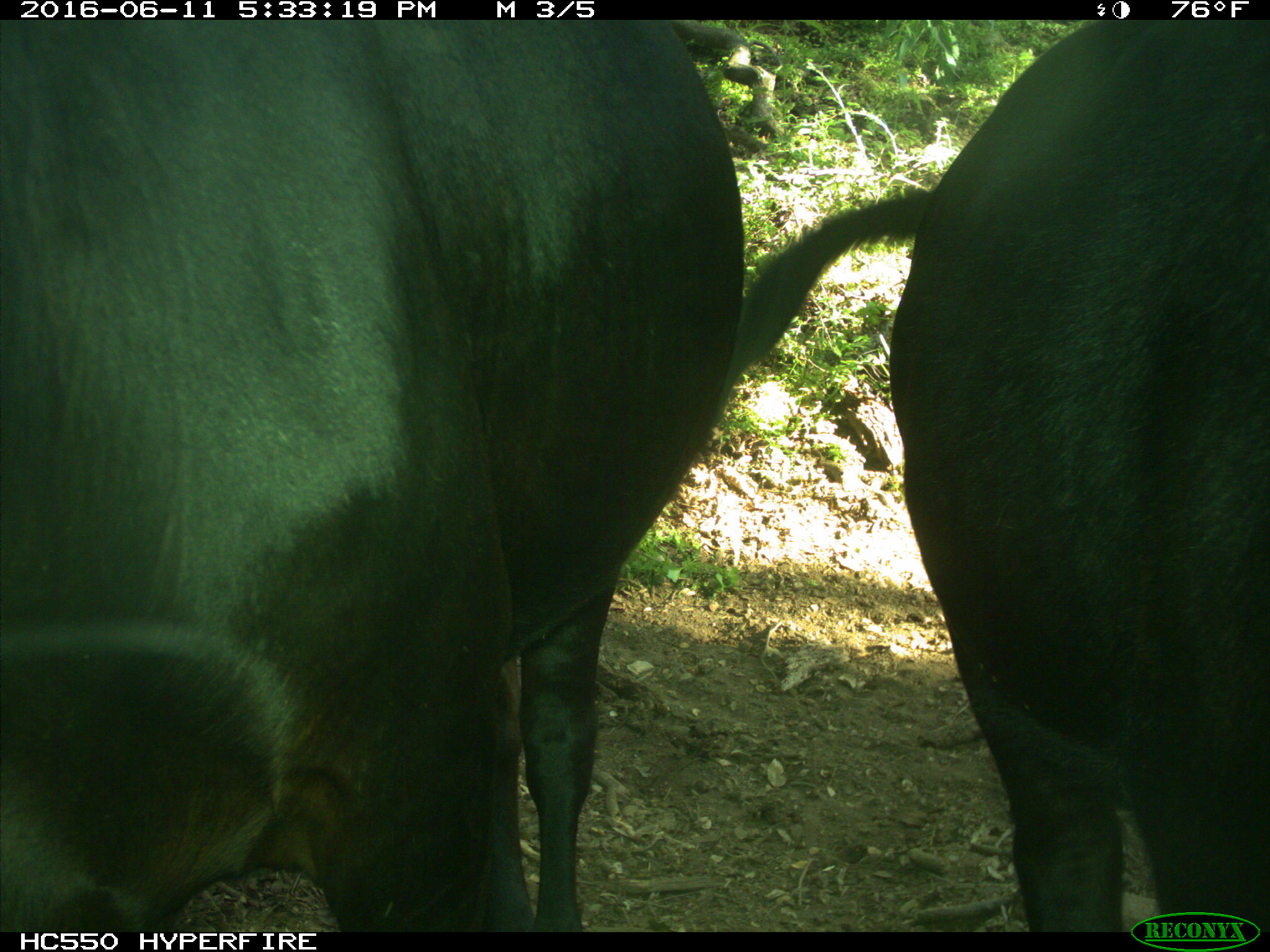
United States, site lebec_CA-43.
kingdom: Animalia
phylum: Chordata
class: Mammalia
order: Artiodactyla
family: Bovidae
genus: Bos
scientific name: Bos taurus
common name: domestic cow